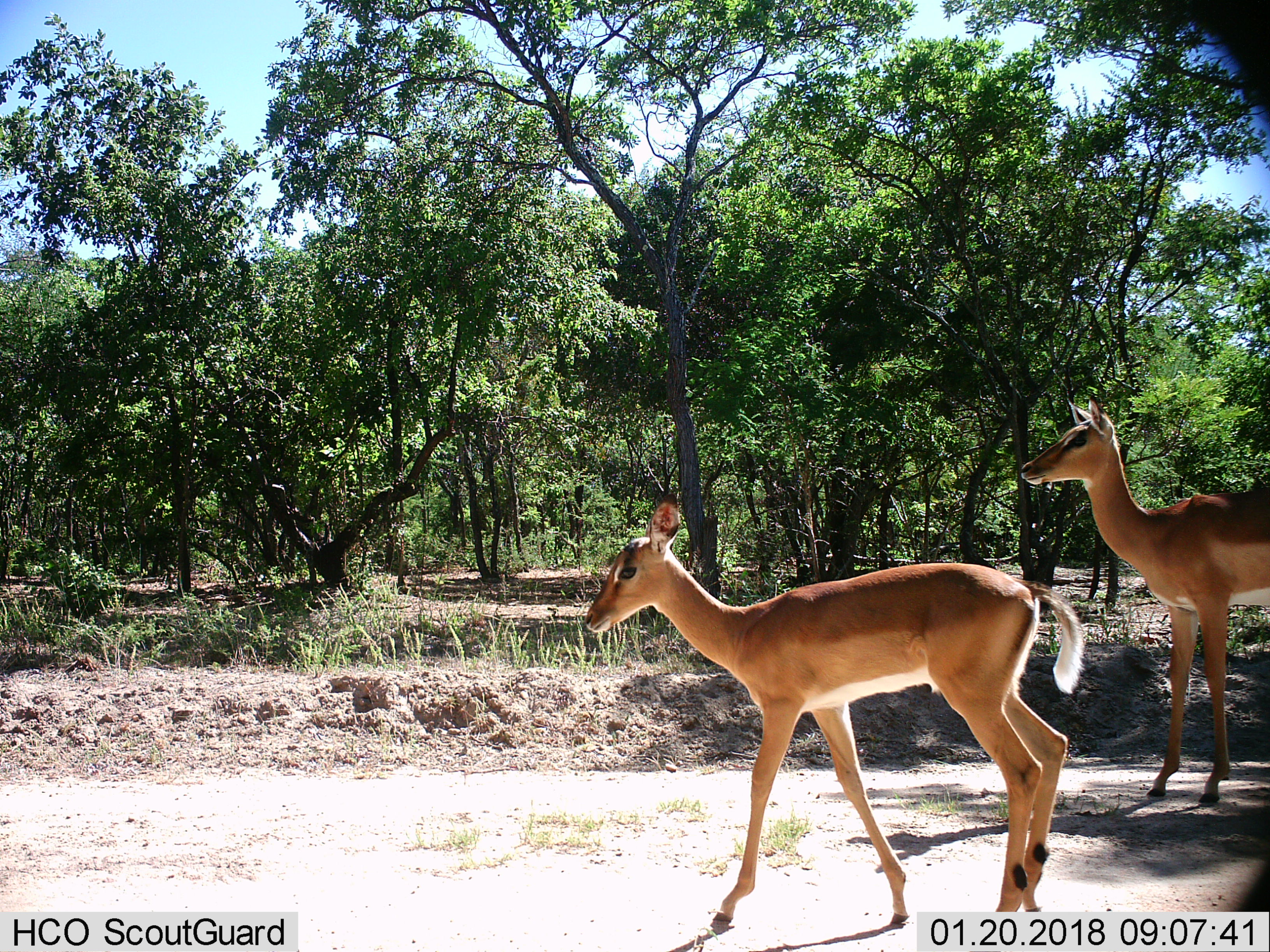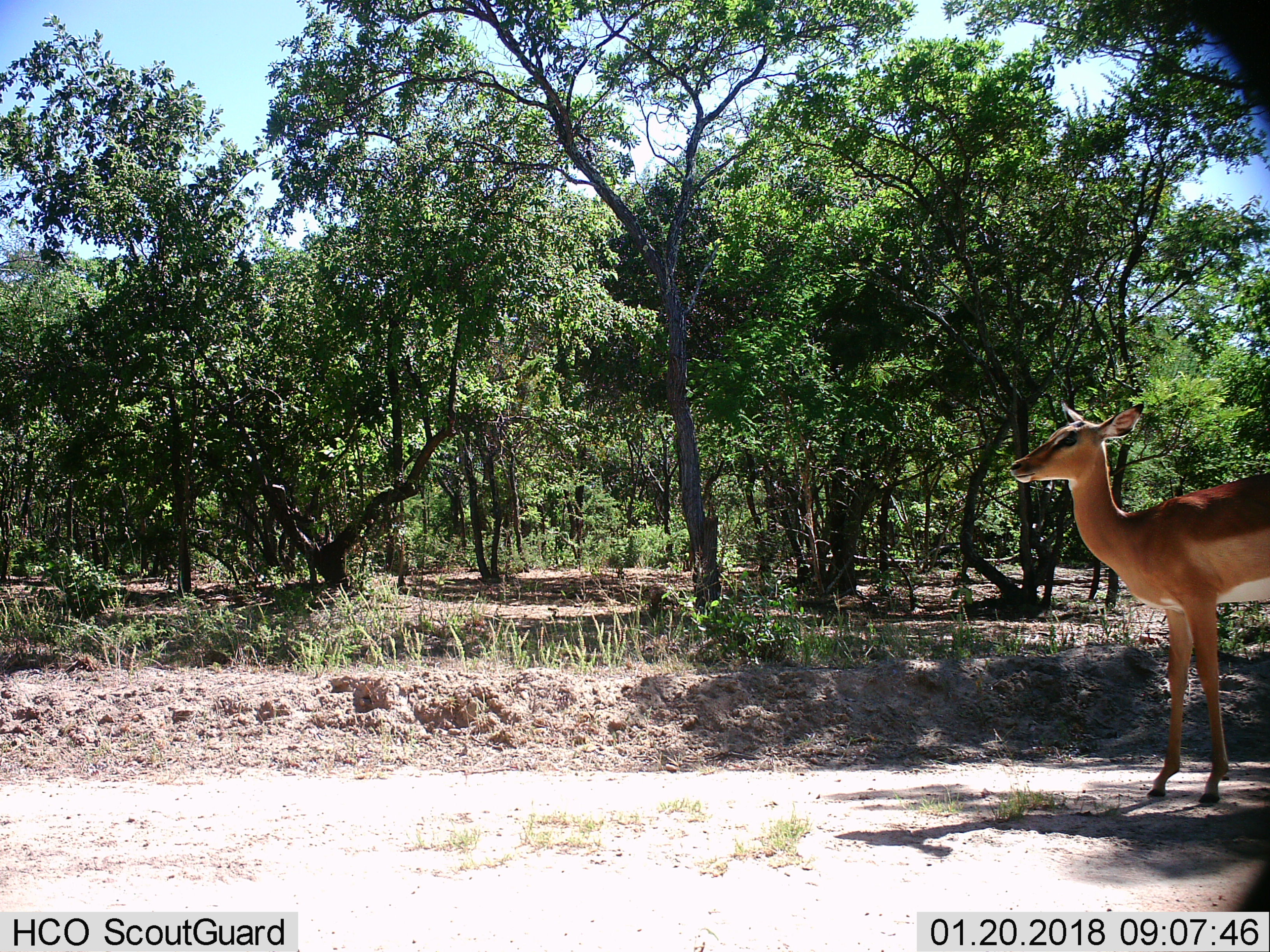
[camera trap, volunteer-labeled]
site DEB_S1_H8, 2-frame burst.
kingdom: Animalia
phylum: Chordata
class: Mammalia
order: Artiodactyla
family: Bovidae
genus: Aepyceros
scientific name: Aepyceros melampus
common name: impala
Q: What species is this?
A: Impala (Aepyceros melampus).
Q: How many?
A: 2.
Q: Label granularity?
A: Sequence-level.